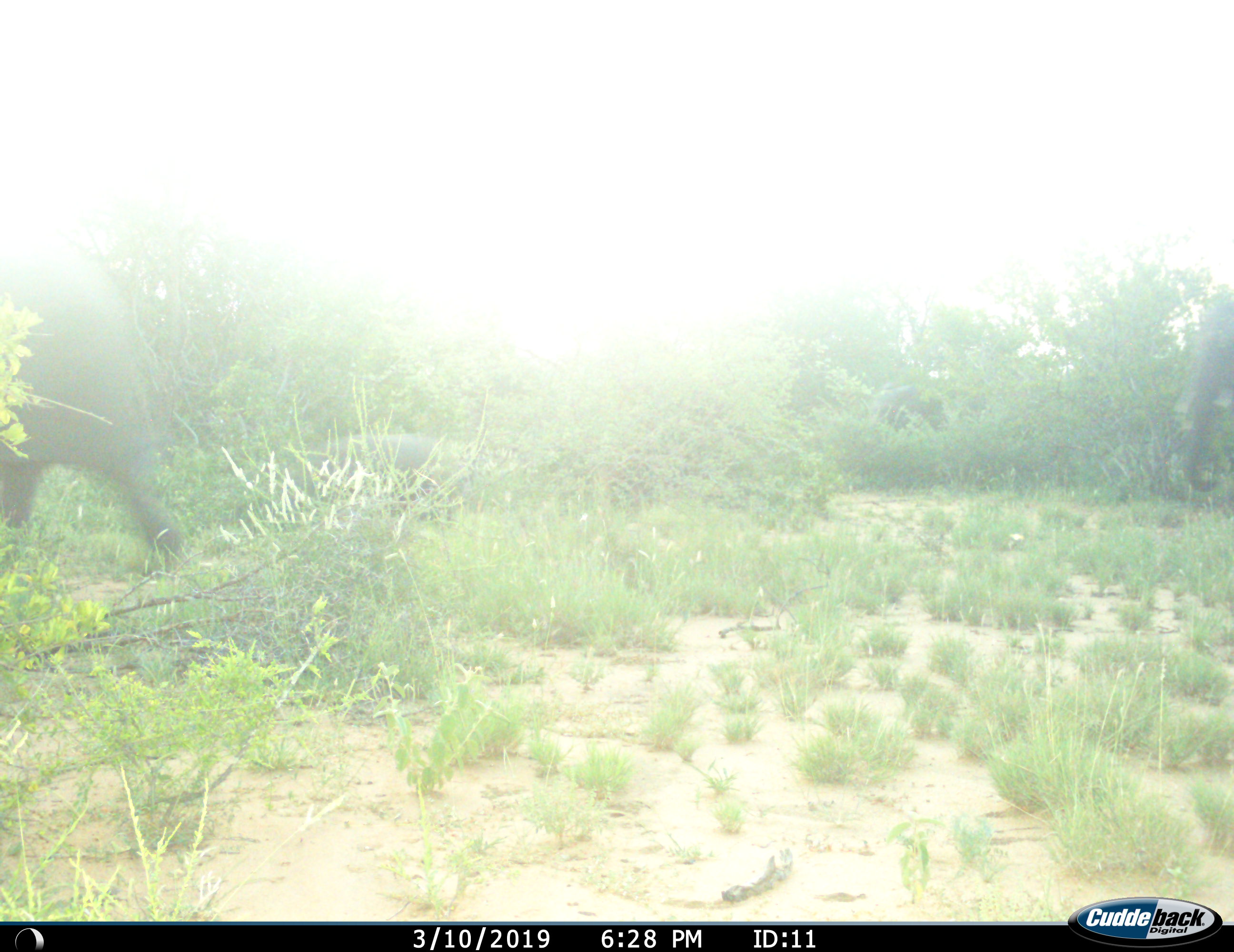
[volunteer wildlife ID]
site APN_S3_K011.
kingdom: Animalia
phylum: Chordata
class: Mammalia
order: Proboscidea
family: Elephantidae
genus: Loxodonta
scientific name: Loxodonta africana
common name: african bush elephant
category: elephant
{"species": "elephant (african bush elephant) (Loxodonta africana)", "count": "3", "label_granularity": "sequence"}